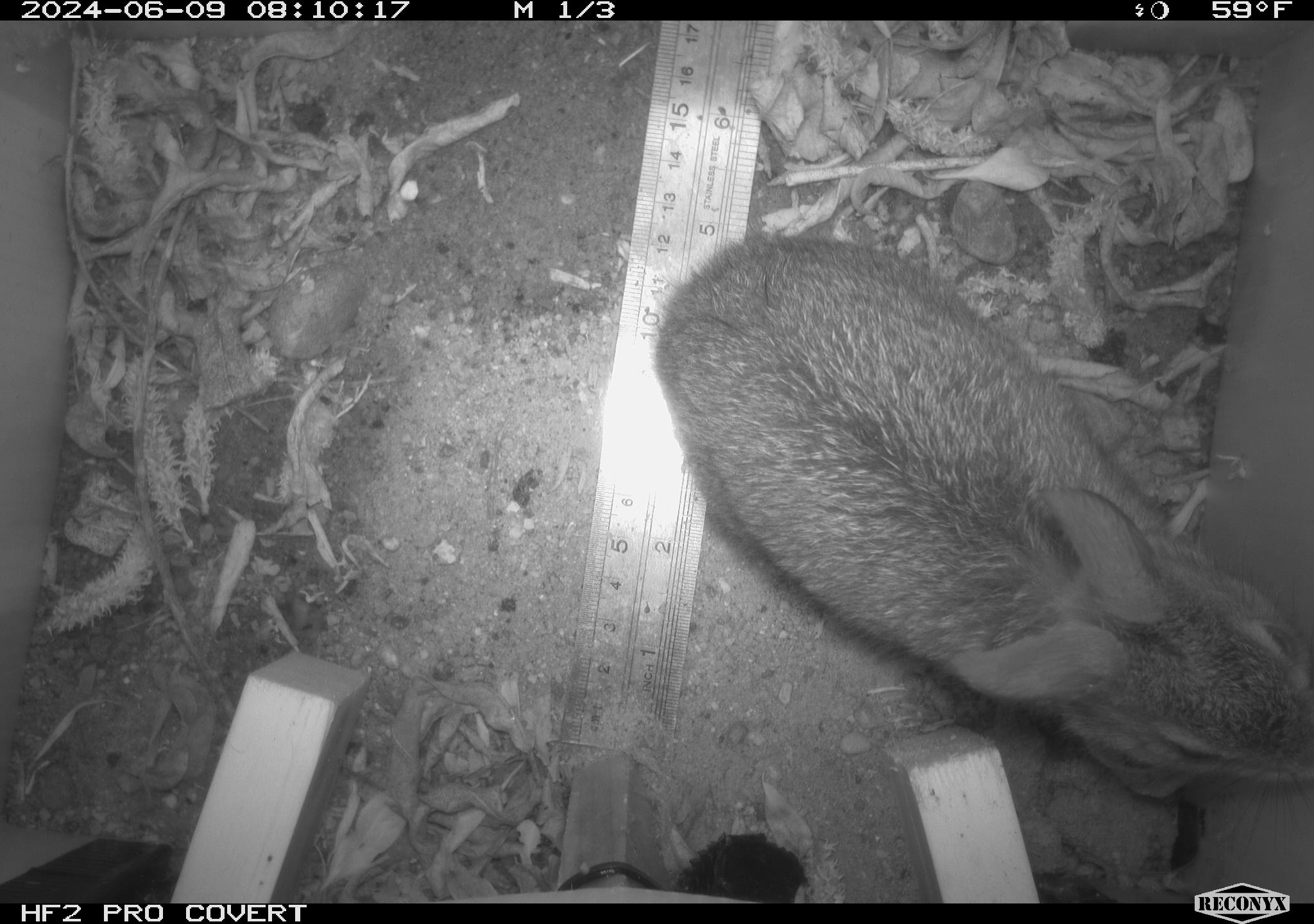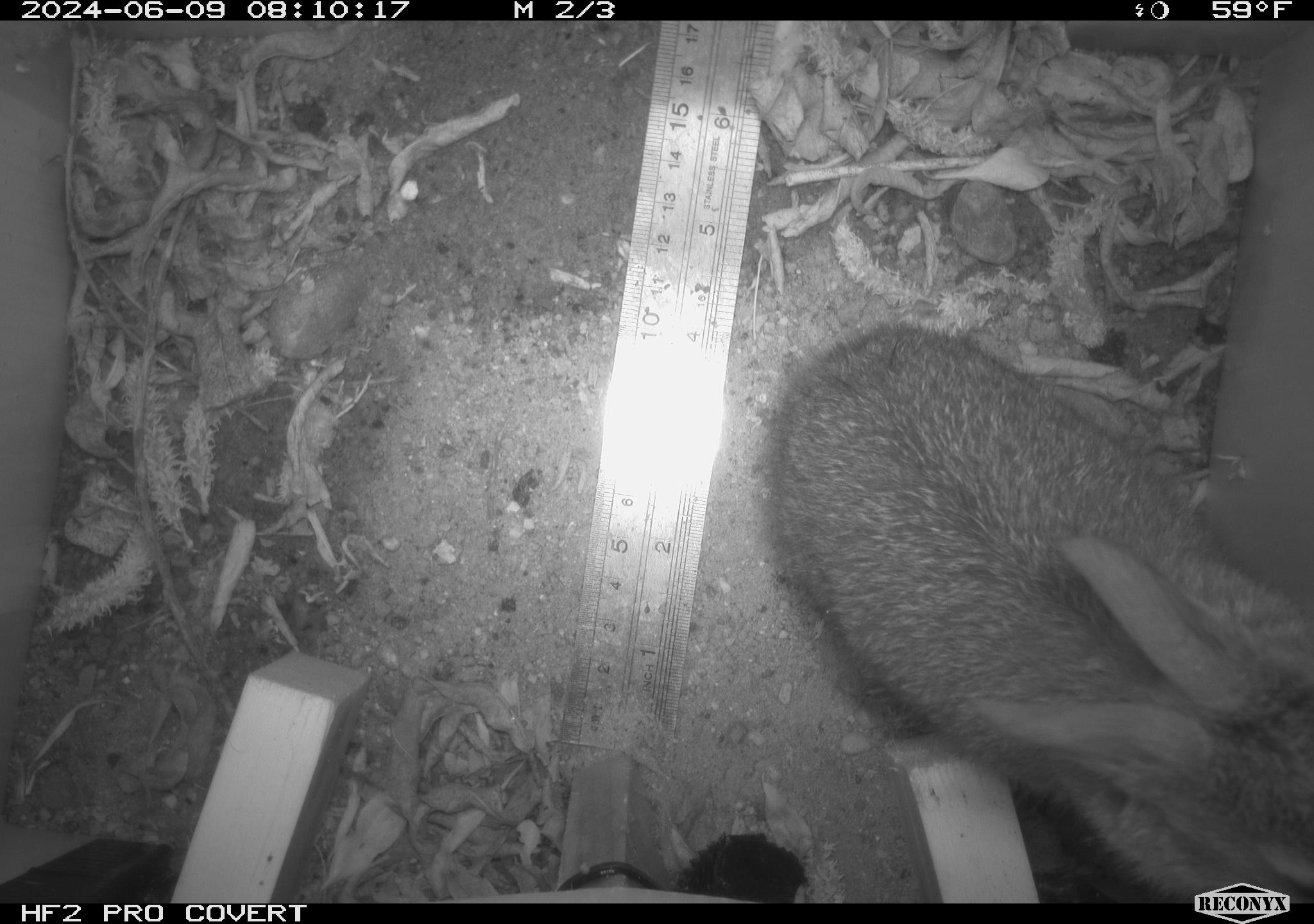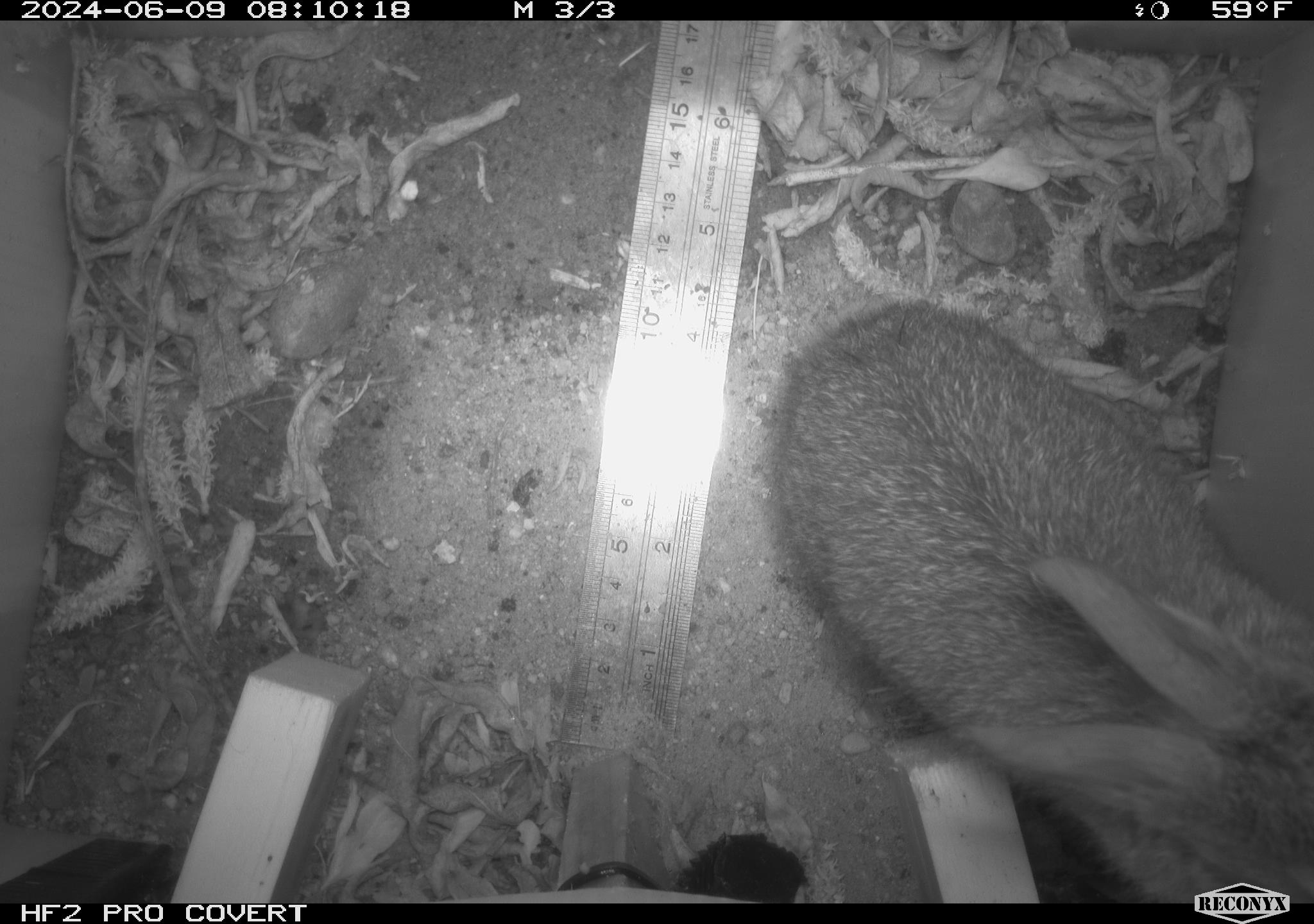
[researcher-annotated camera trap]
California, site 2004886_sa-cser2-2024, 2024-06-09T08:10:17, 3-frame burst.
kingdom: Animalia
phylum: Chordata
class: Mammalia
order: Lagomorpha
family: Leporidae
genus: Sylvilagus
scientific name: Sylvilagus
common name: cottontail rabbits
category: sylvilagus species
Sylvilagus species (cottontail rabbits) (Sylvilagus).